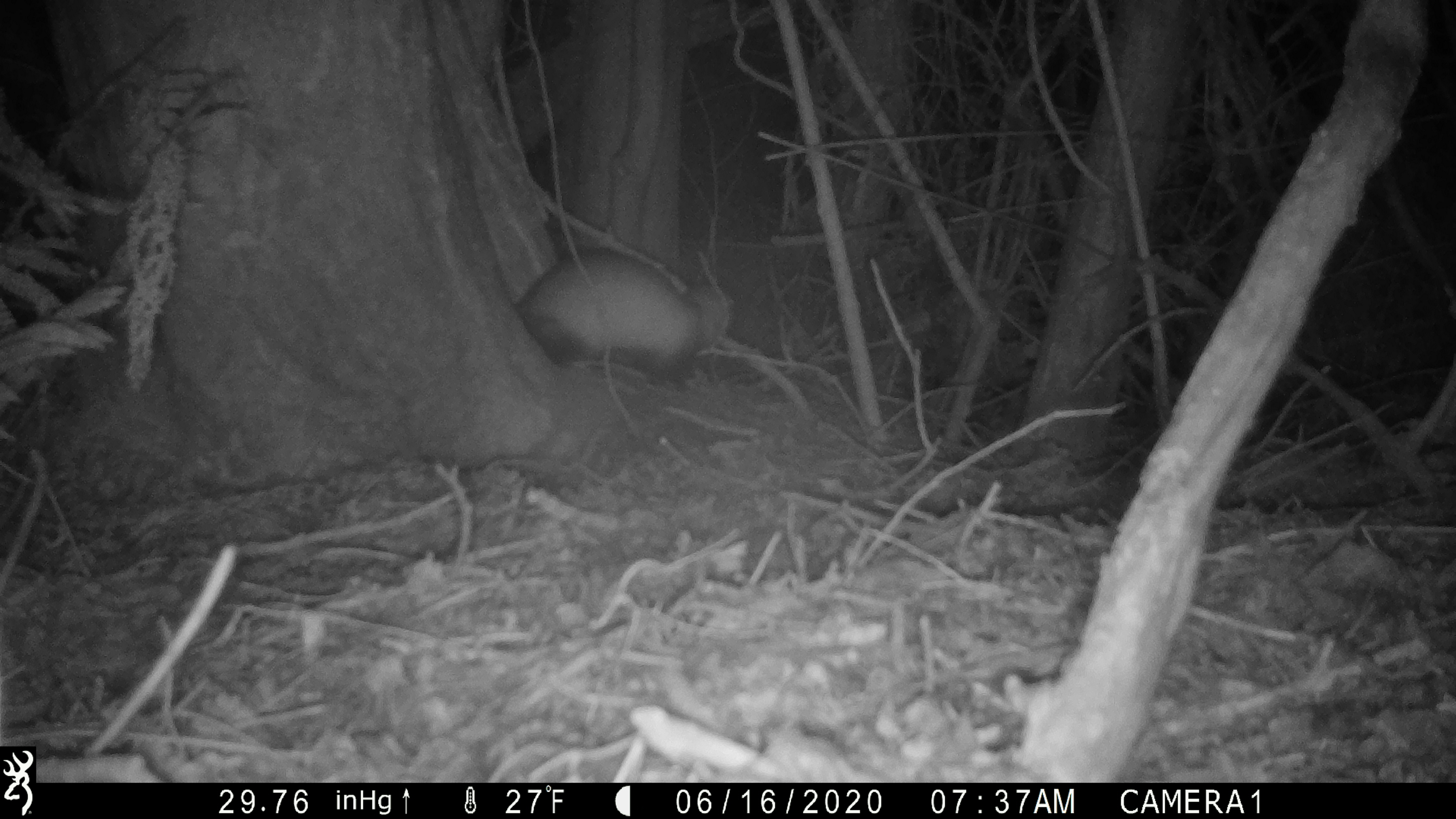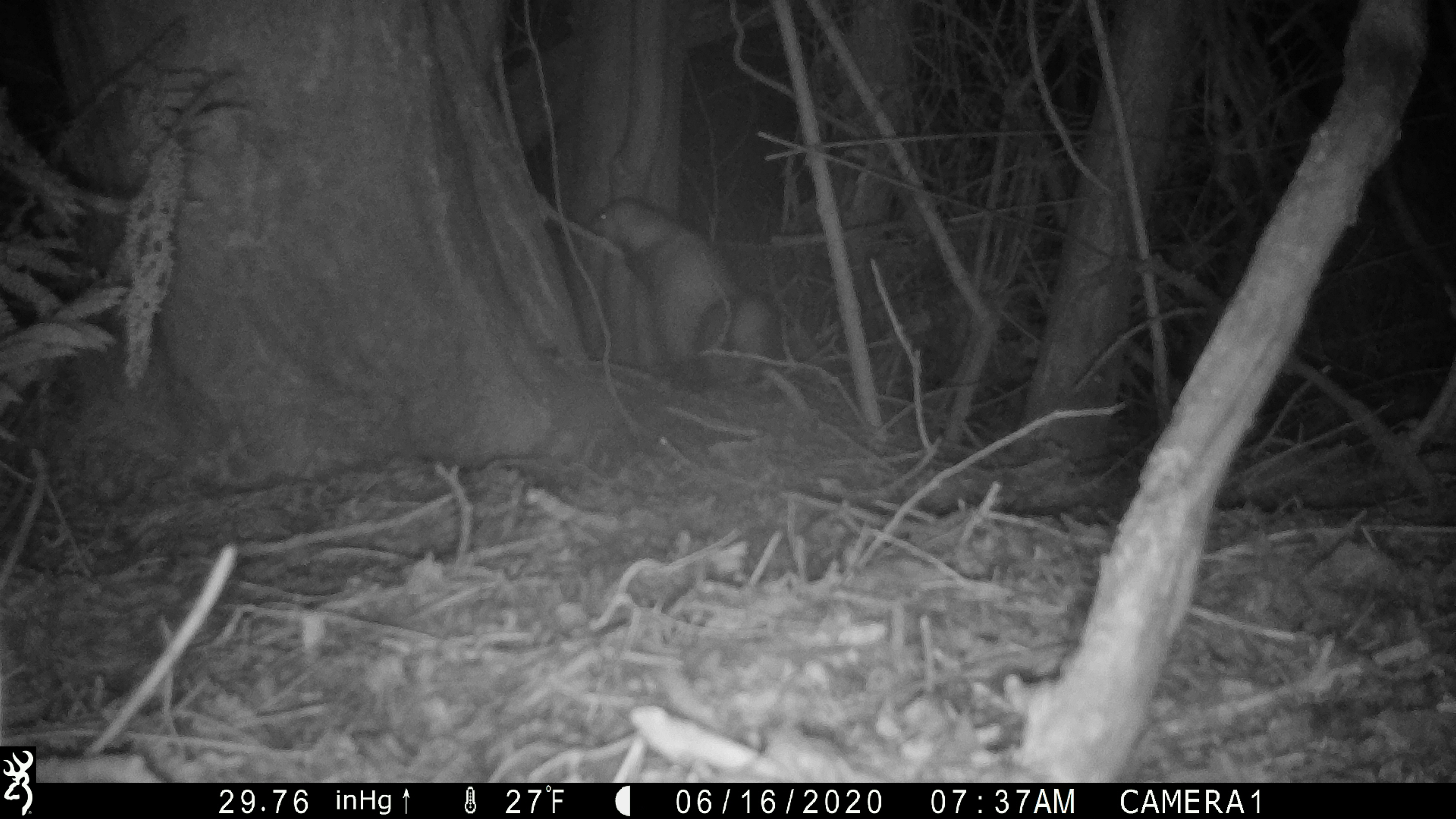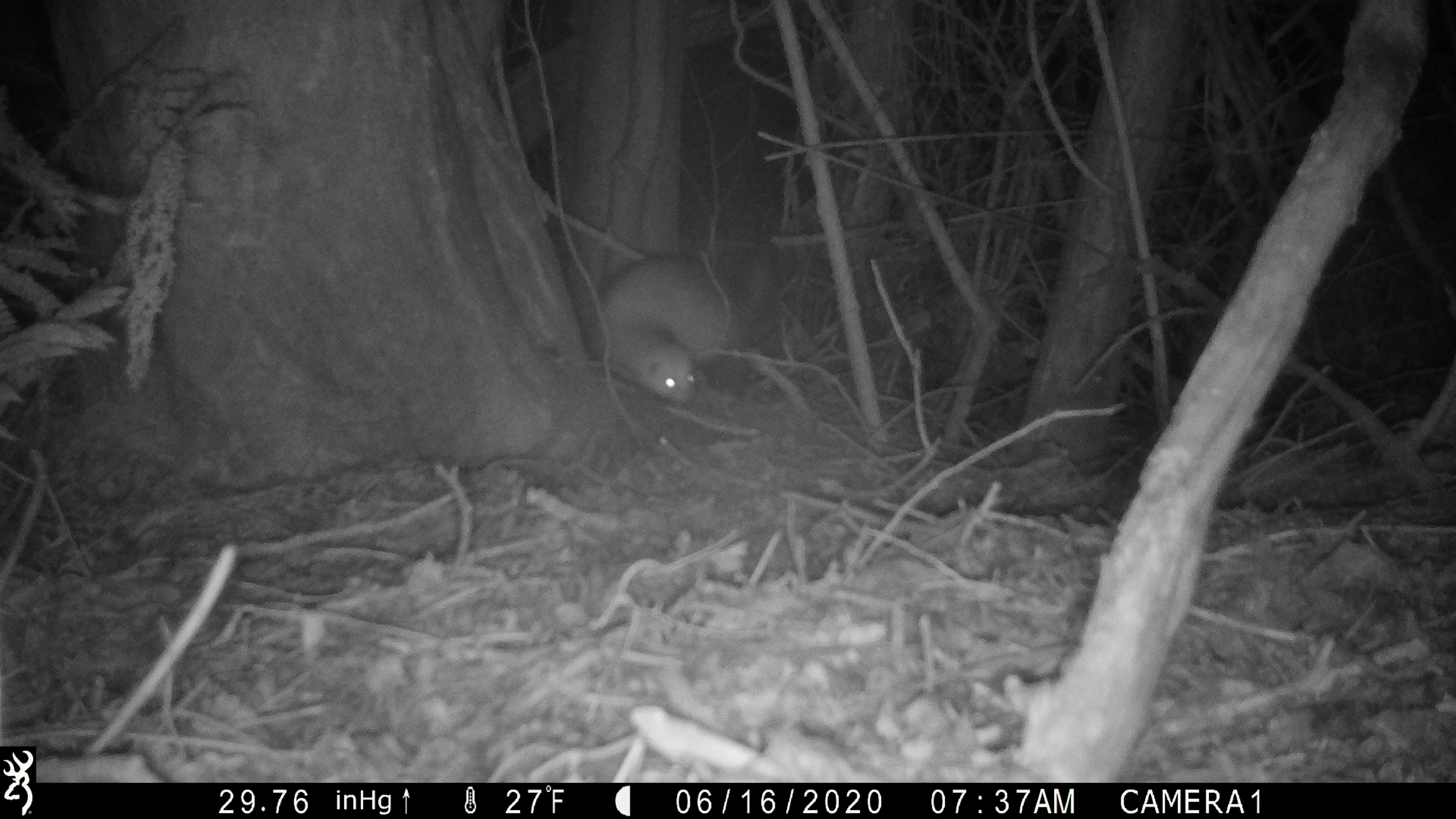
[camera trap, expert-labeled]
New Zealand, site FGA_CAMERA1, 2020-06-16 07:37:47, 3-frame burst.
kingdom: Animalia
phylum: Chordata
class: Mammalia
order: Carnivora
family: Mustelidae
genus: Mustela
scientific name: Mustela furo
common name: ferret